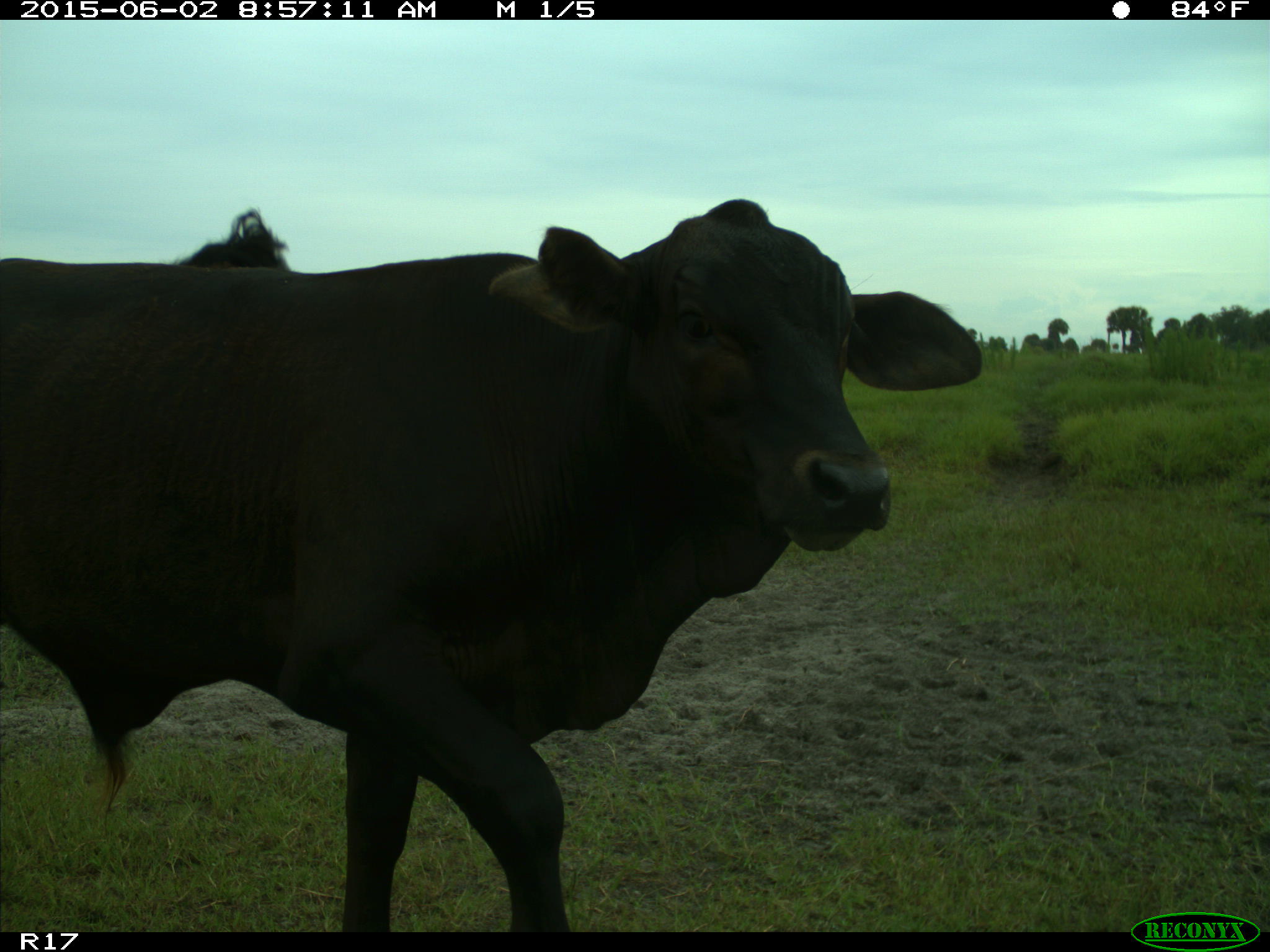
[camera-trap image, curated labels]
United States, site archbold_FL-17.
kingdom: Animalia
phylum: Chordata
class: Mammalia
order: Artiodactyla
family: Bovidae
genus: Bos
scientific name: Bos taurus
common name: domestic cow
Bos taurus (domestic cow).